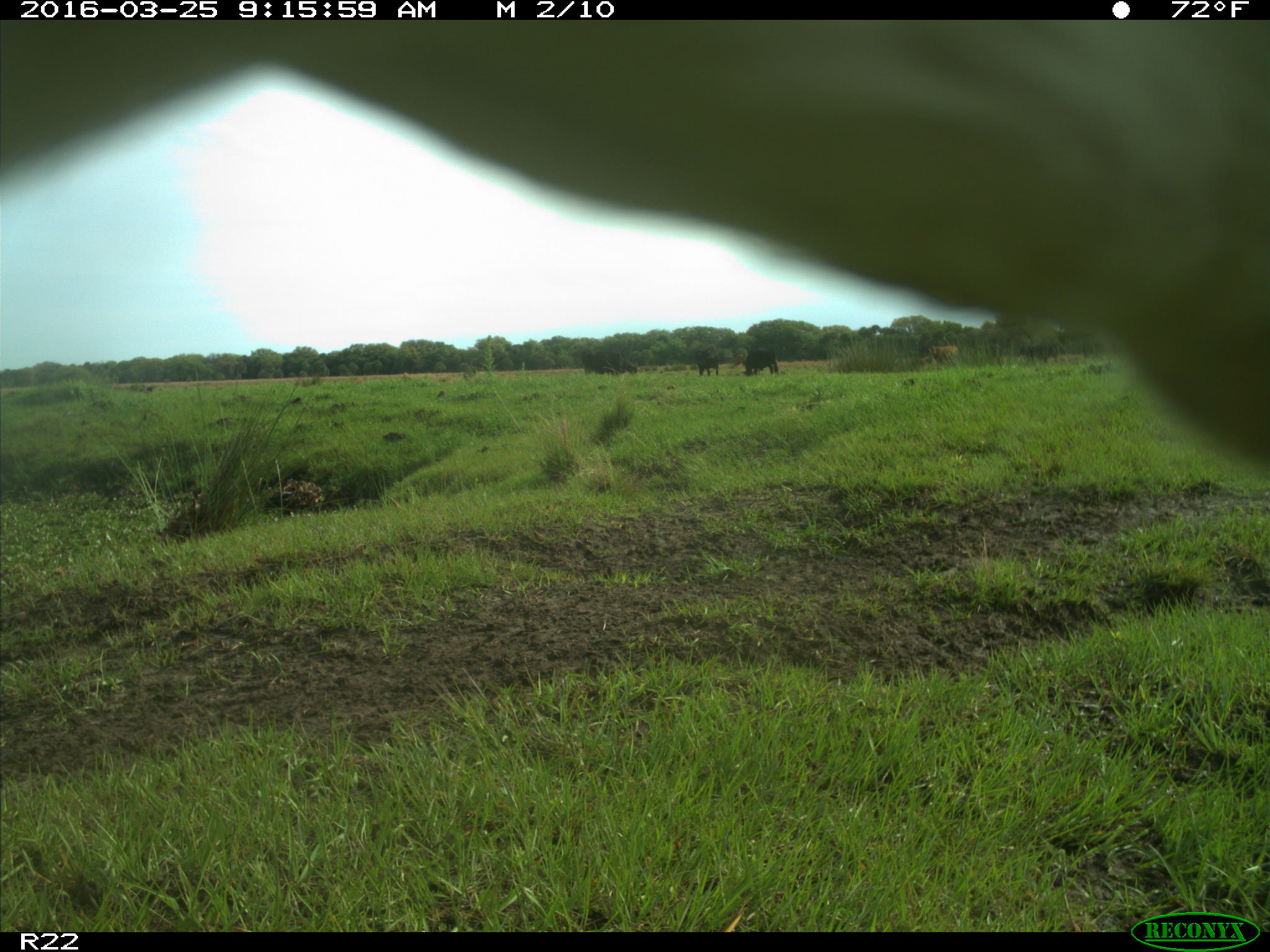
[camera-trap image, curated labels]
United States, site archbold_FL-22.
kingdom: Animalia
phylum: Chordata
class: Mammalia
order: Artiodactyla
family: Bovidae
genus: Bos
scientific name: Bos taurus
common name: domestic cow